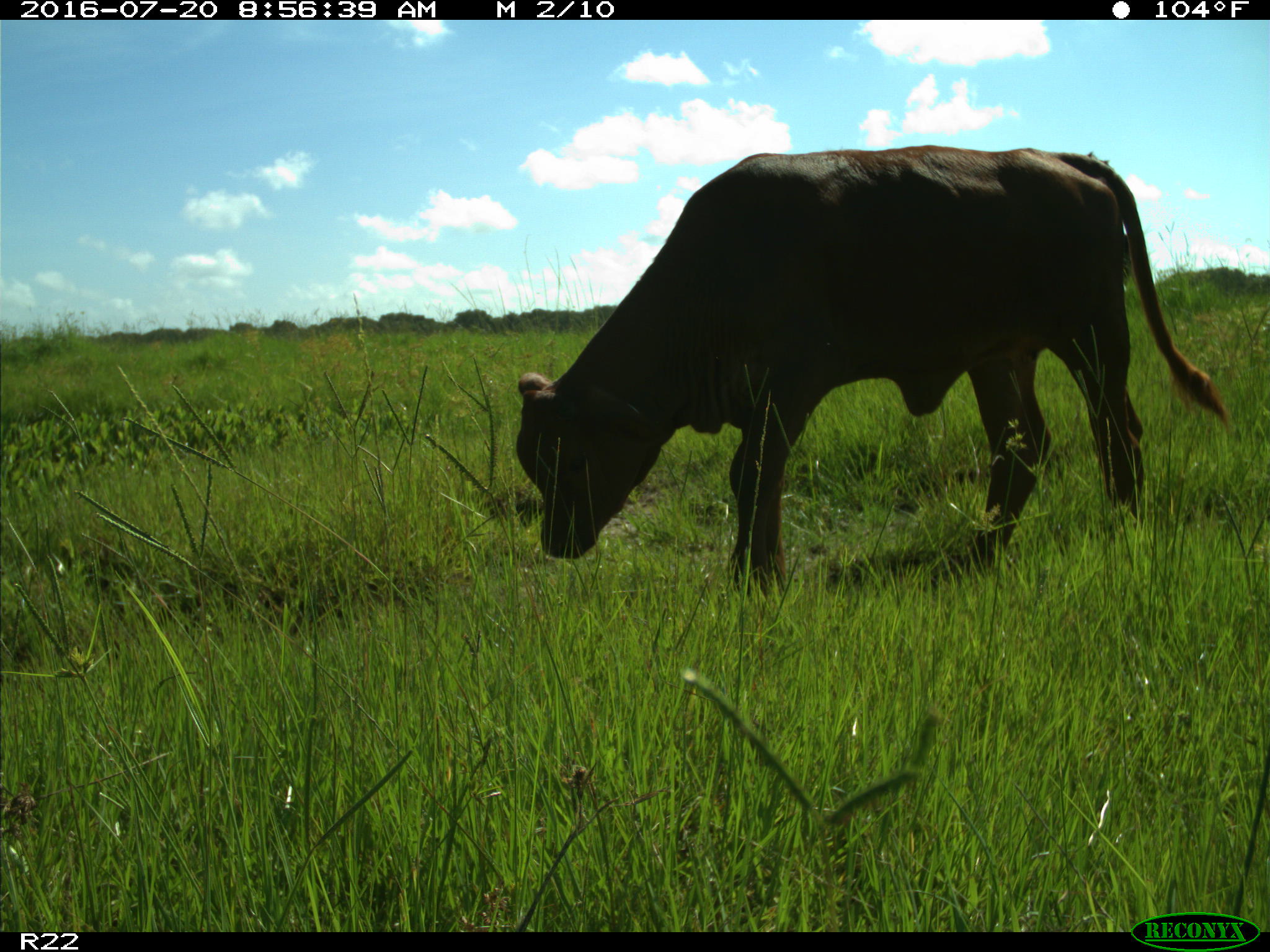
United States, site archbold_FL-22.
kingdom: Animalia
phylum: Chordata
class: Mammalia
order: Artiodactyla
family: Bovidae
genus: Bos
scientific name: Bos taurus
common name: domestic cow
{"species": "Bos taurus (domestic cow)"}